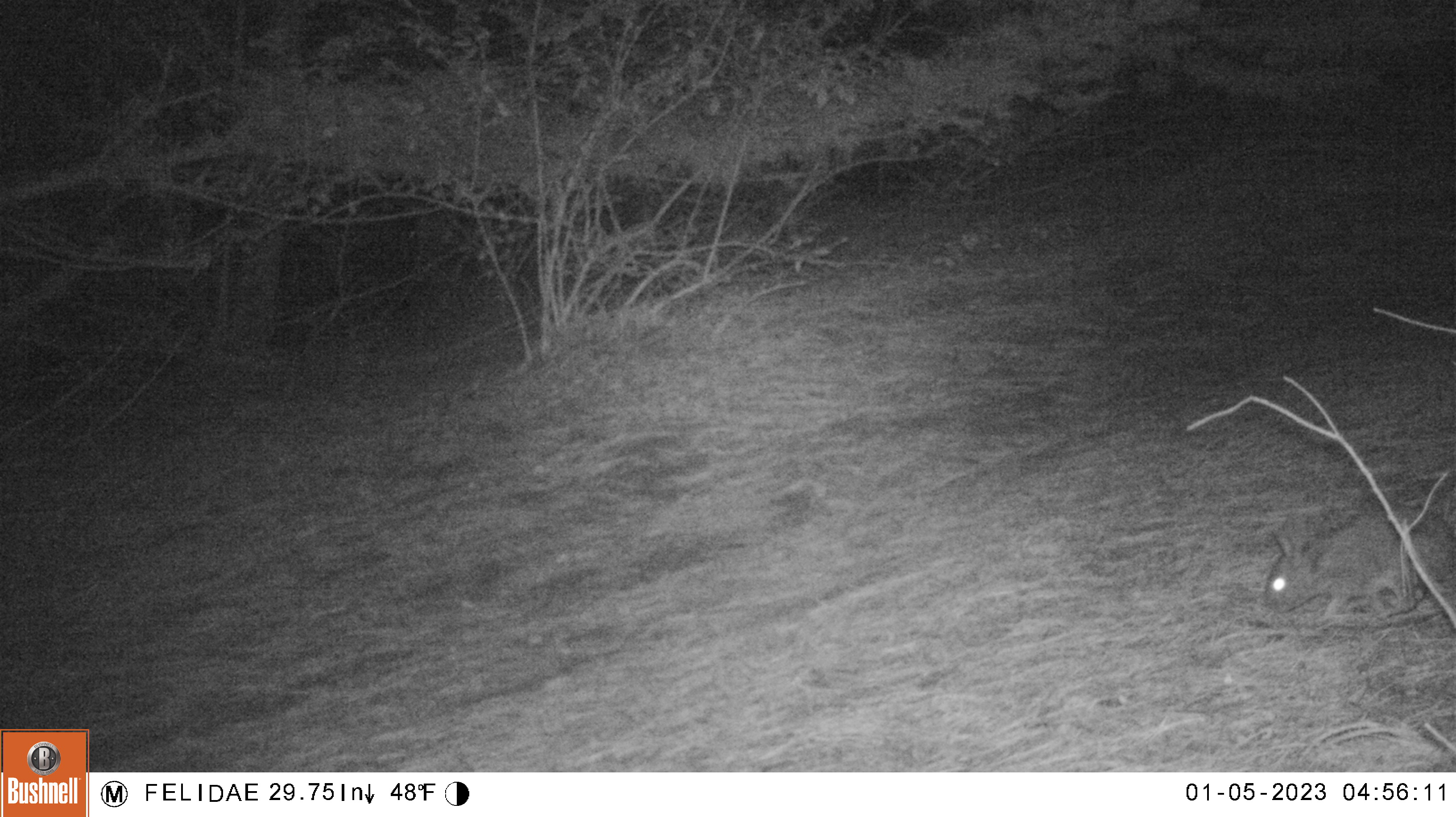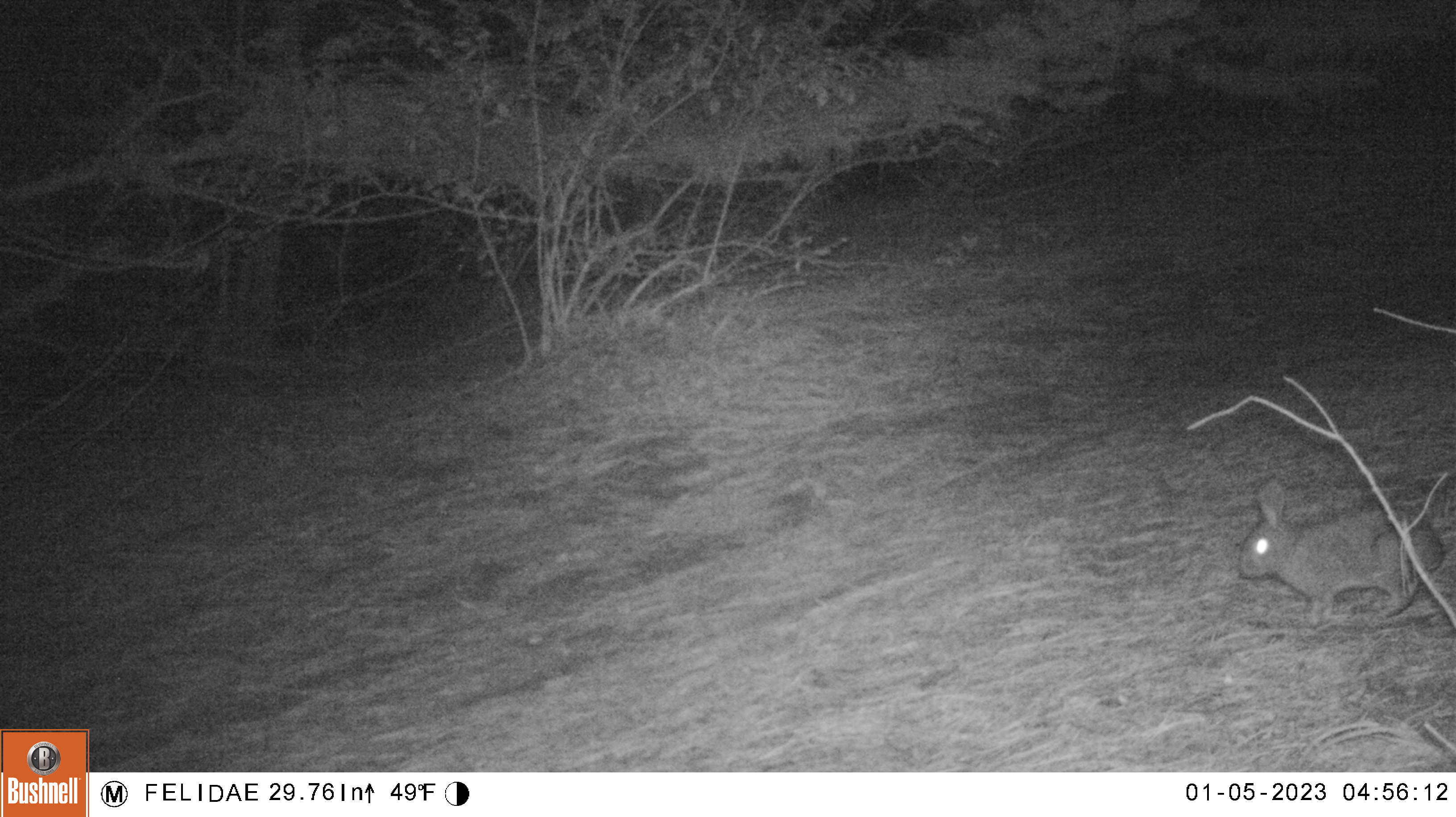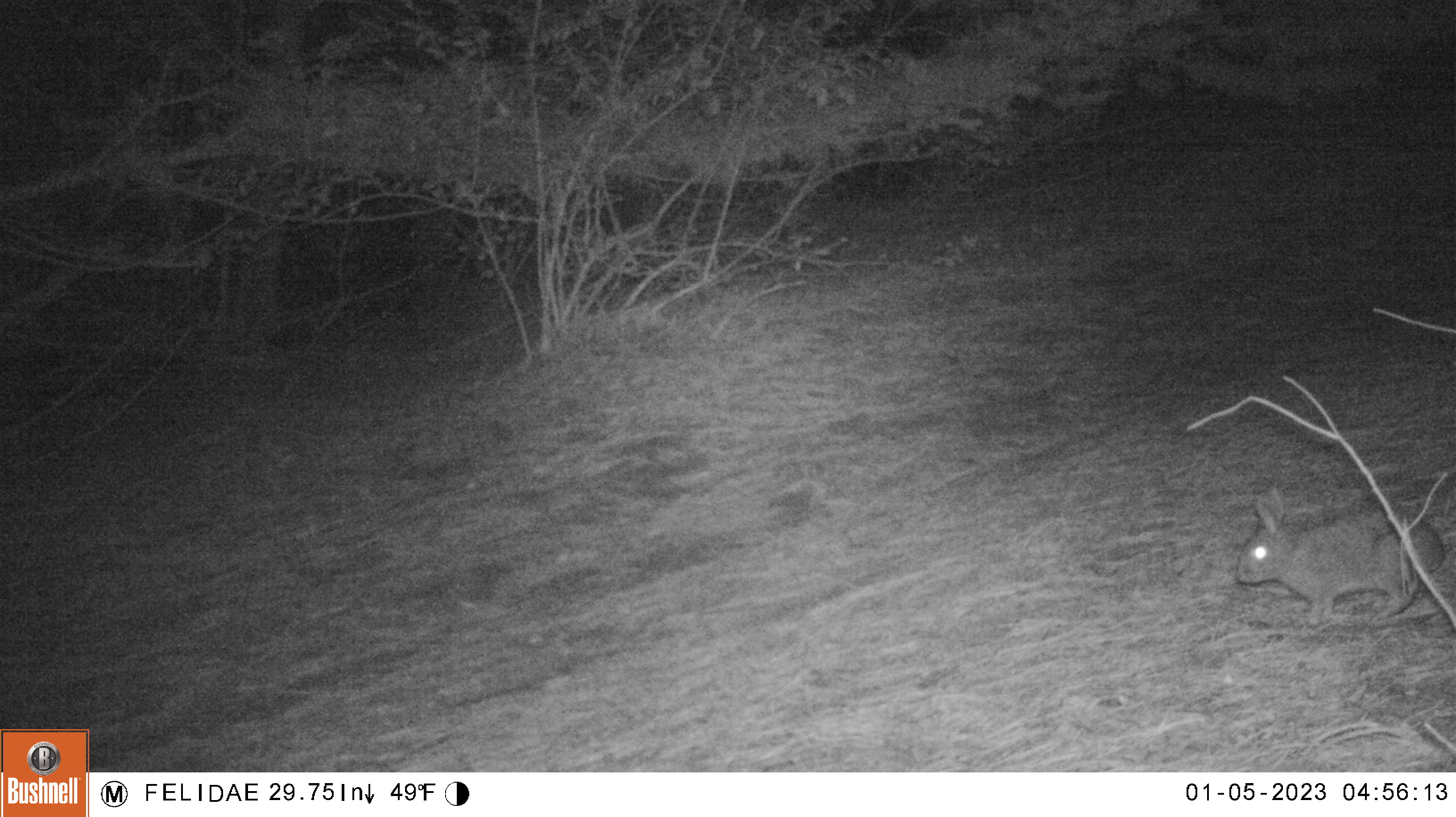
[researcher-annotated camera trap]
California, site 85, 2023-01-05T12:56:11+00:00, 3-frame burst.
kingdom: Animalia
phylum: Chordata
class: Mammalia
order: Lagomorpha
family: Leporidae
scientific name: Leporidae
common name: rabbit